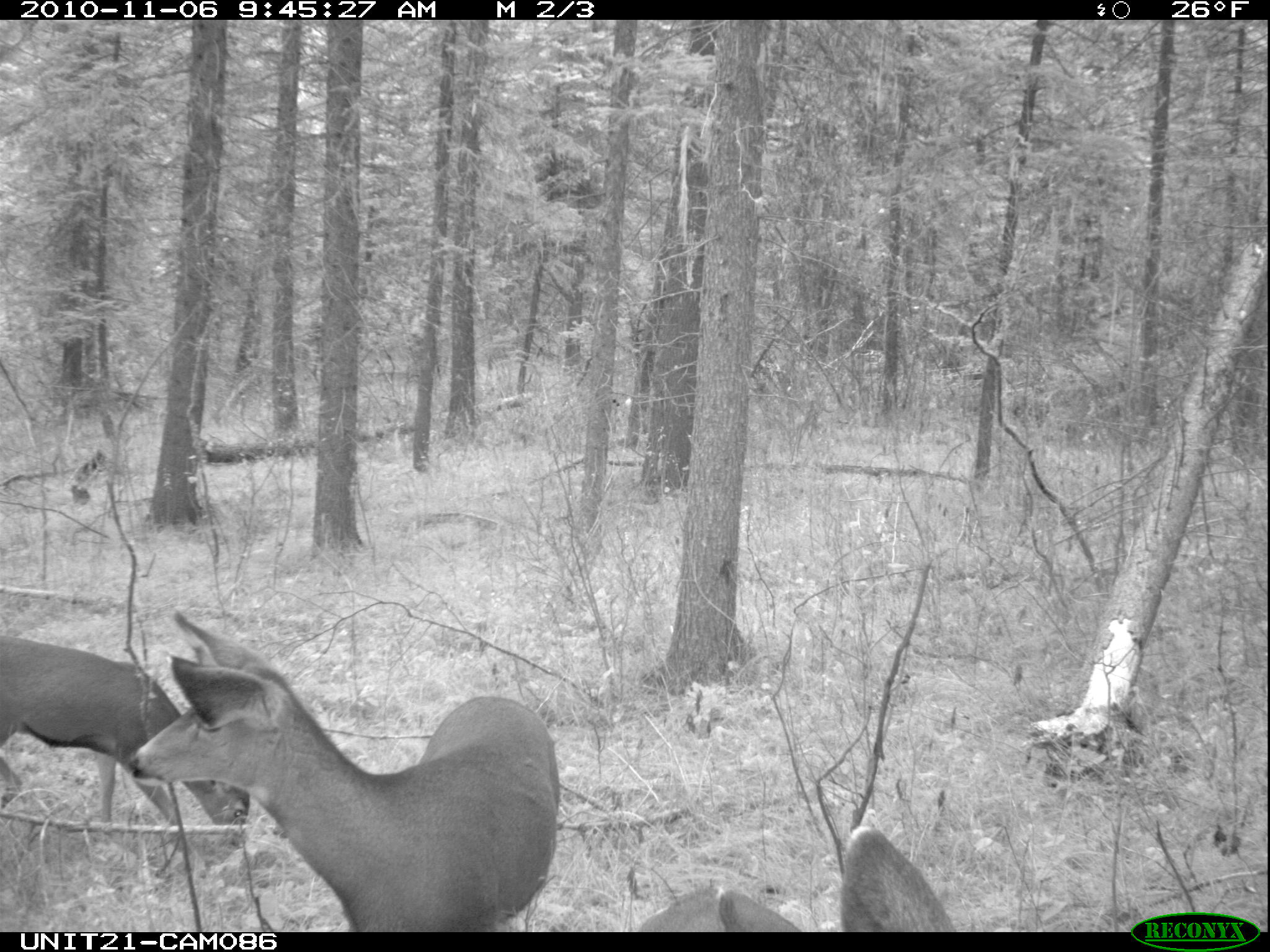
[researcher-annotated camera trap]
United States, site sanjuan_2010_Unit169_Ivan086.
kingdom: Animalia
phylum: Chordata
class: Mammalia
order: Artiodactyla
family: Cervidae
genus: Odocoileus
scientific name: Odocoileus hemionus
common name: mule deer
Odocoileus hemionus (mule deer).